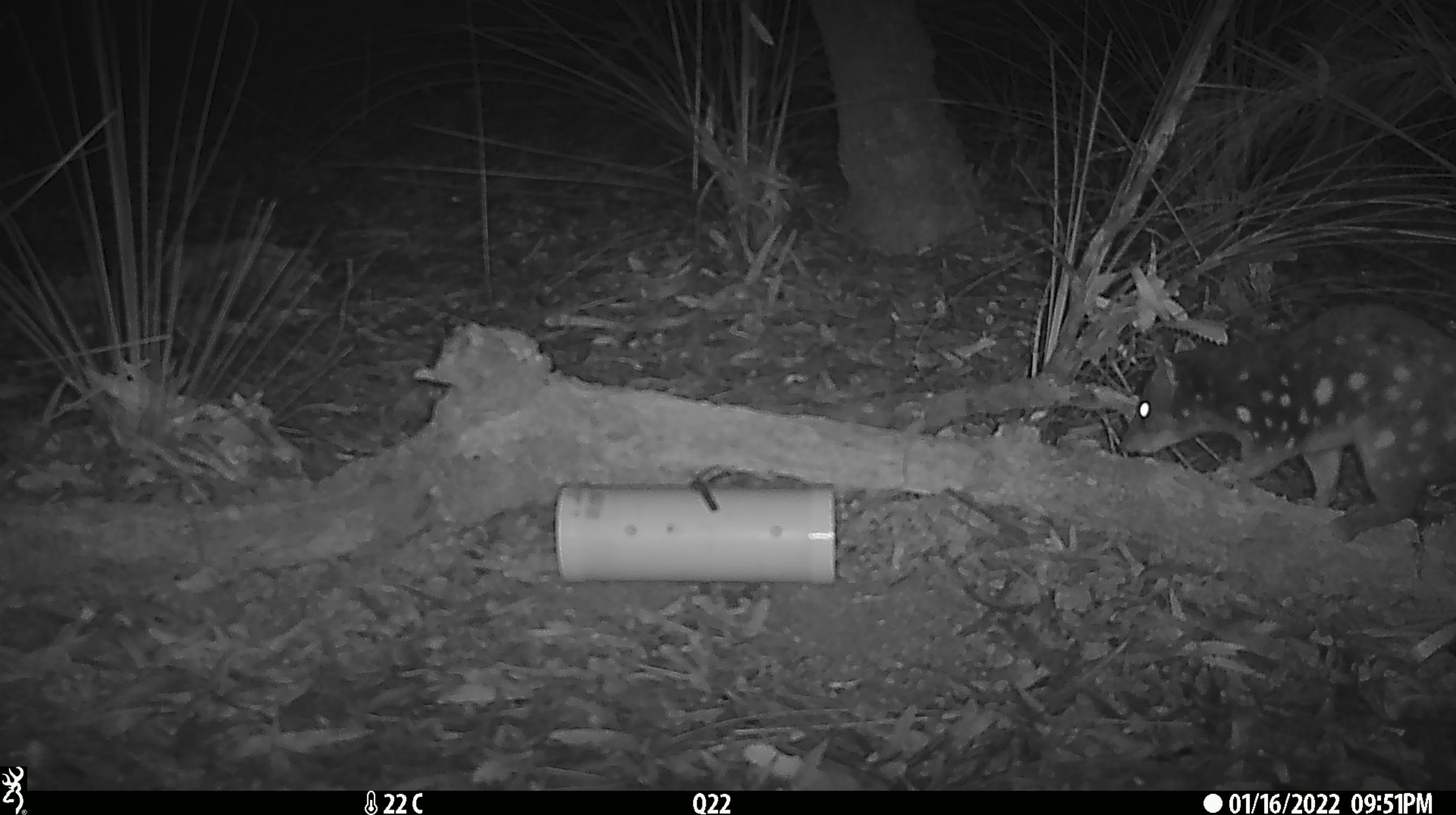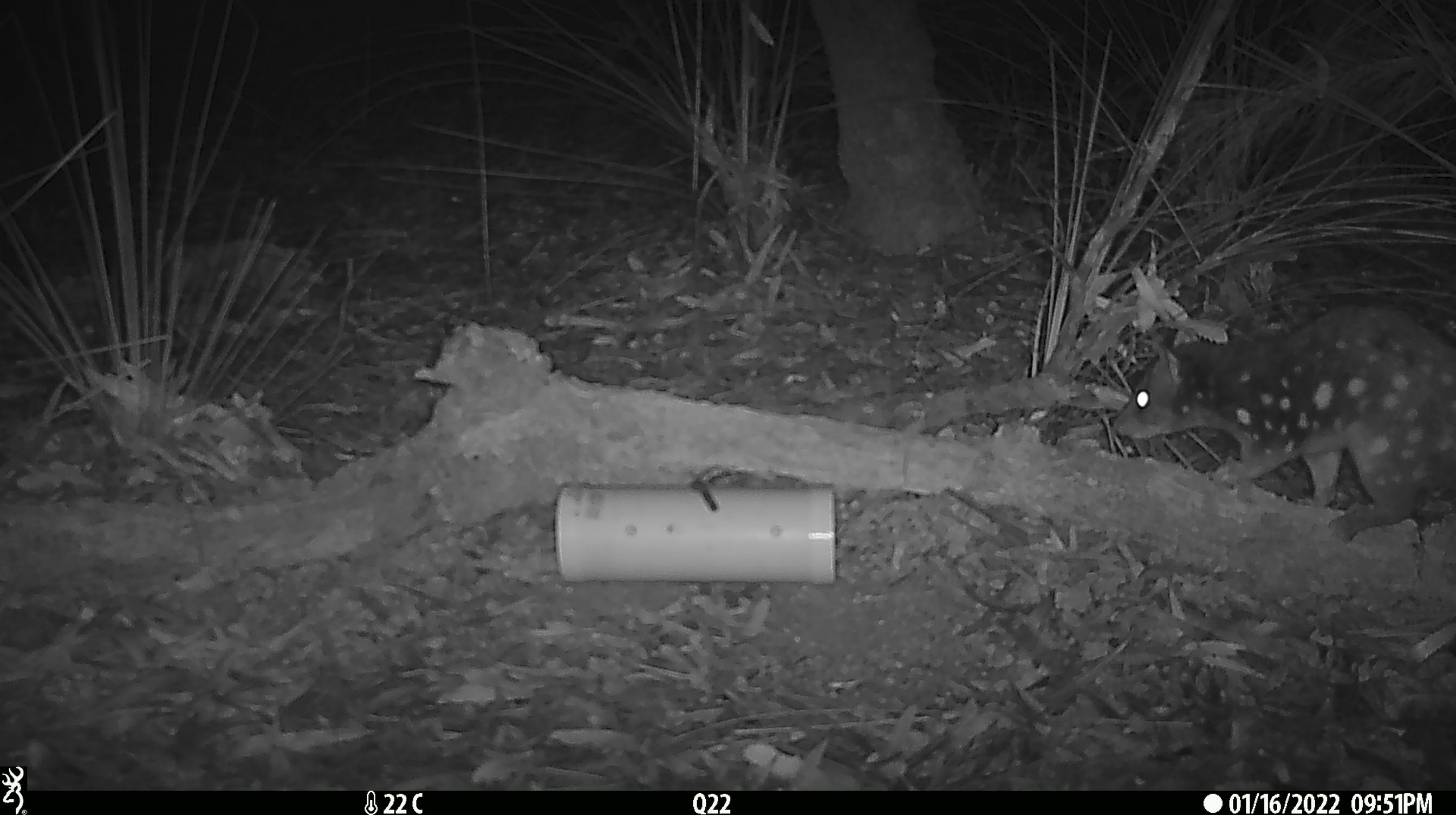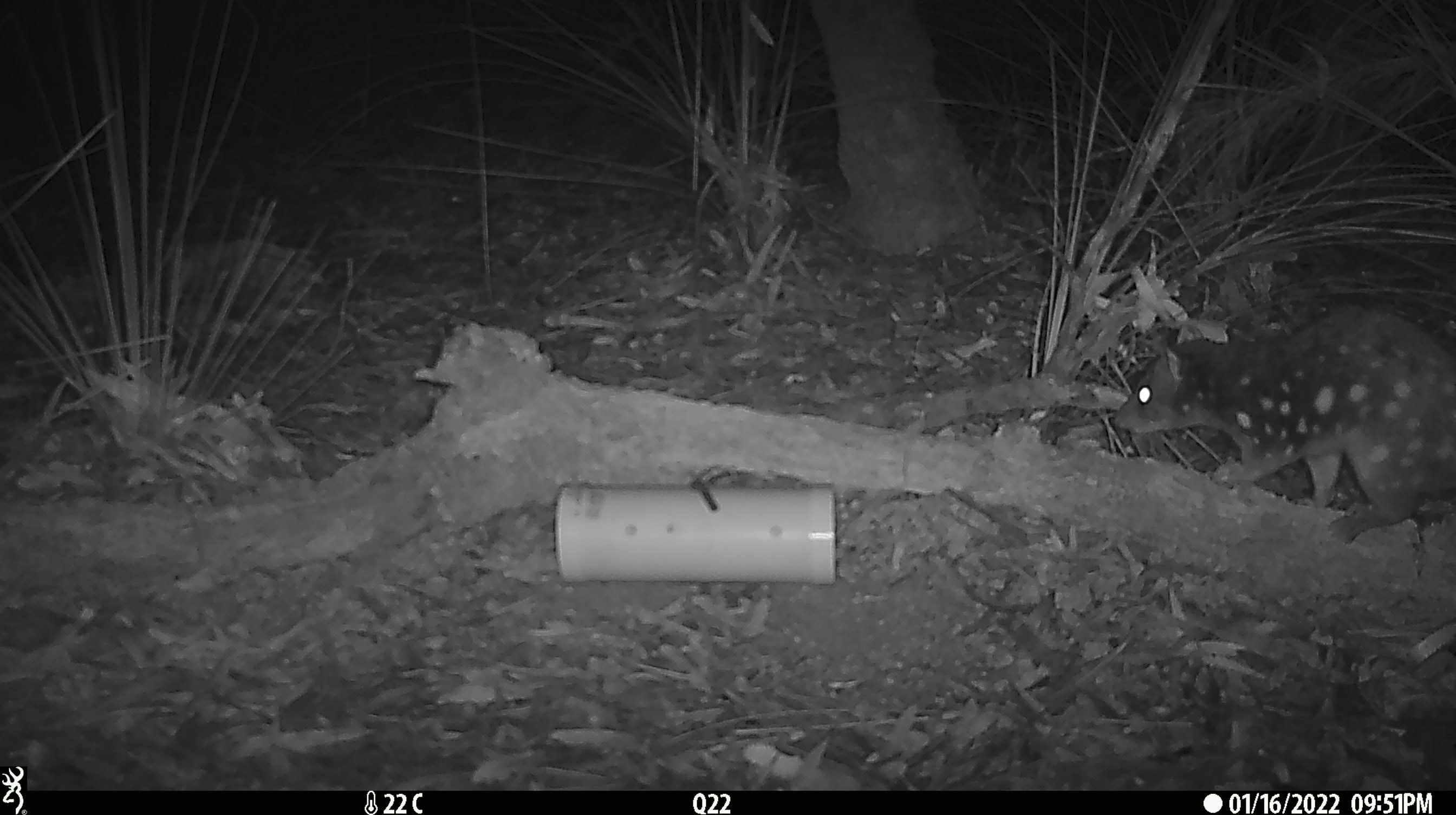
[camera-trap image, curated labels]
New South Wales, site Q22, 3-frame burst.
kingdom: Animalia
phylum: Chordata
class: Mammalia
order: Dasyuromorphia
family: Dasyuridae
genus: Dasyurus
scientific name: Dasyurus maculatus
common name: spotted-tailed quoll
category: quoll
Quoll (spotted-tailed quoll) (Dasyurus maculatus).